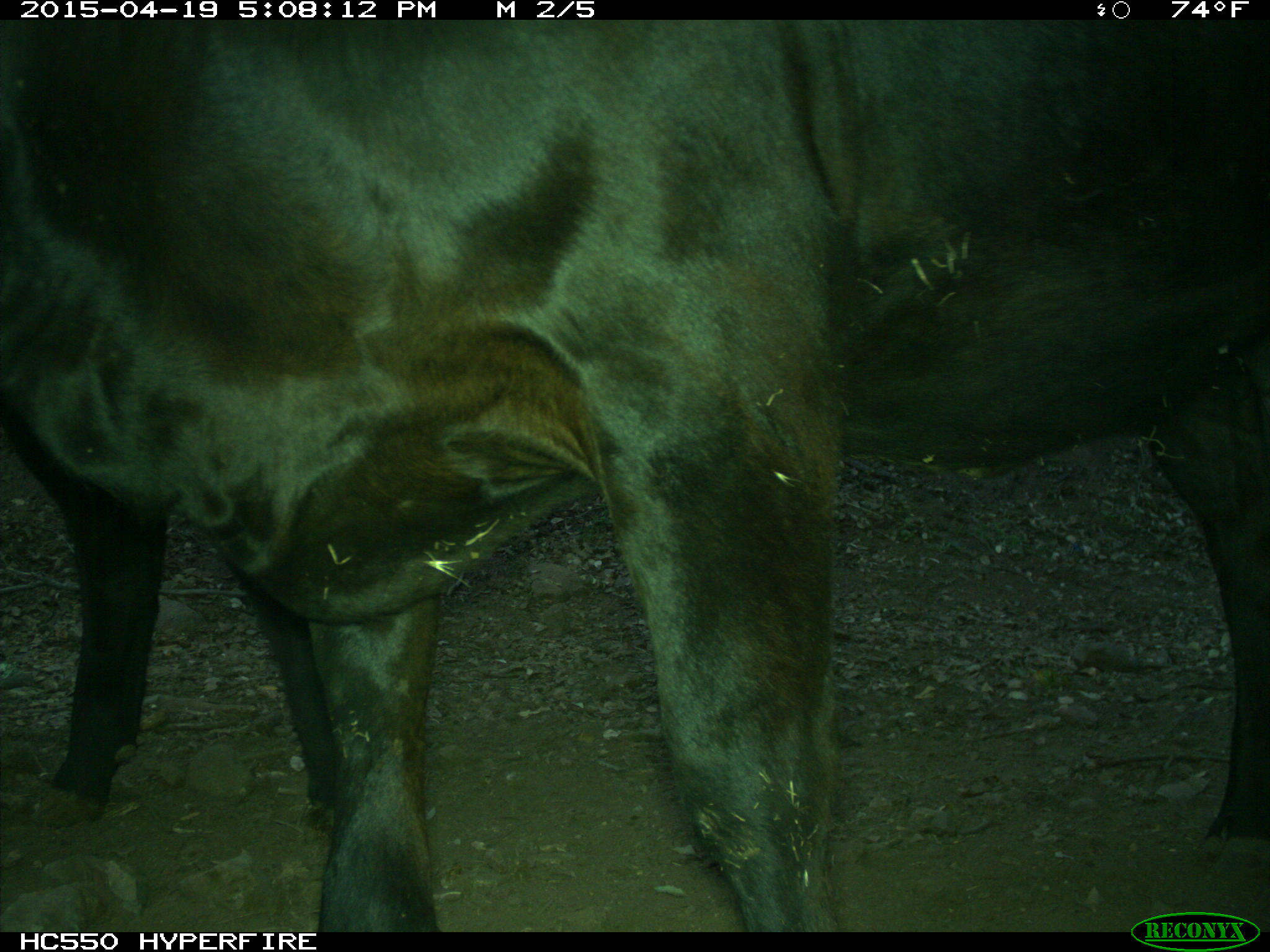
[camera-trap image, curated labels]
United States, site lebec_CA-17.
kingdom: Animalia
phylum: Chordata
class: Mammalia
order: Artiodactyla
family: Bovidae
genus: Bos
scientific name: Bos taurus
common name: domestic cow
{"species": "Bos taurus (domestic cow)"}